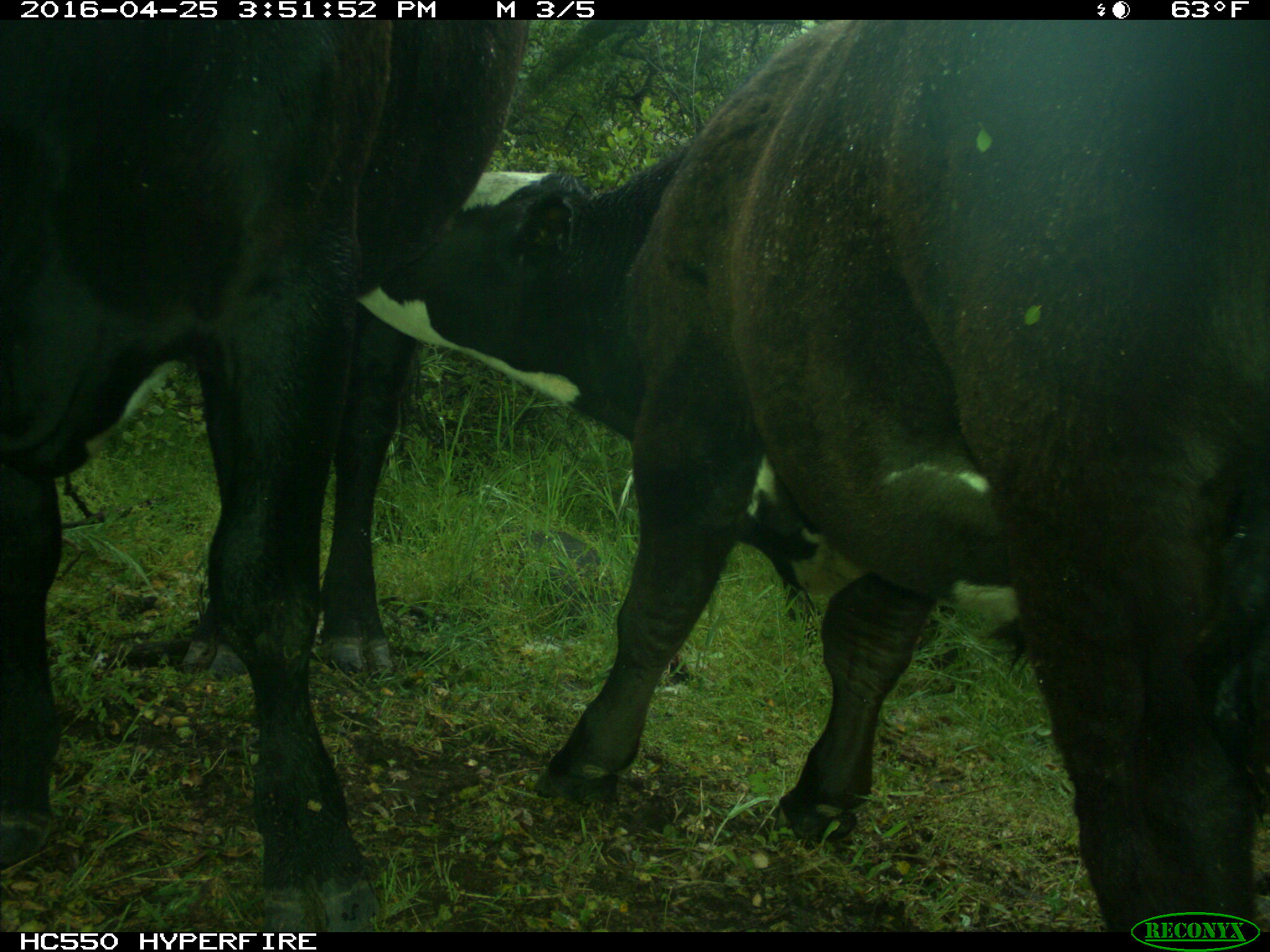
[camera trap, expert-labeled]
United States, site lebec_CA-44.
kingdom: Animalia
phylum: Chordata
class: Mammalia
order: Artiodactyla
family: Bovidae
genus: Bos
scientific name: Bos taurus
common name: domestic cow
Bos taurus (domestic cow).